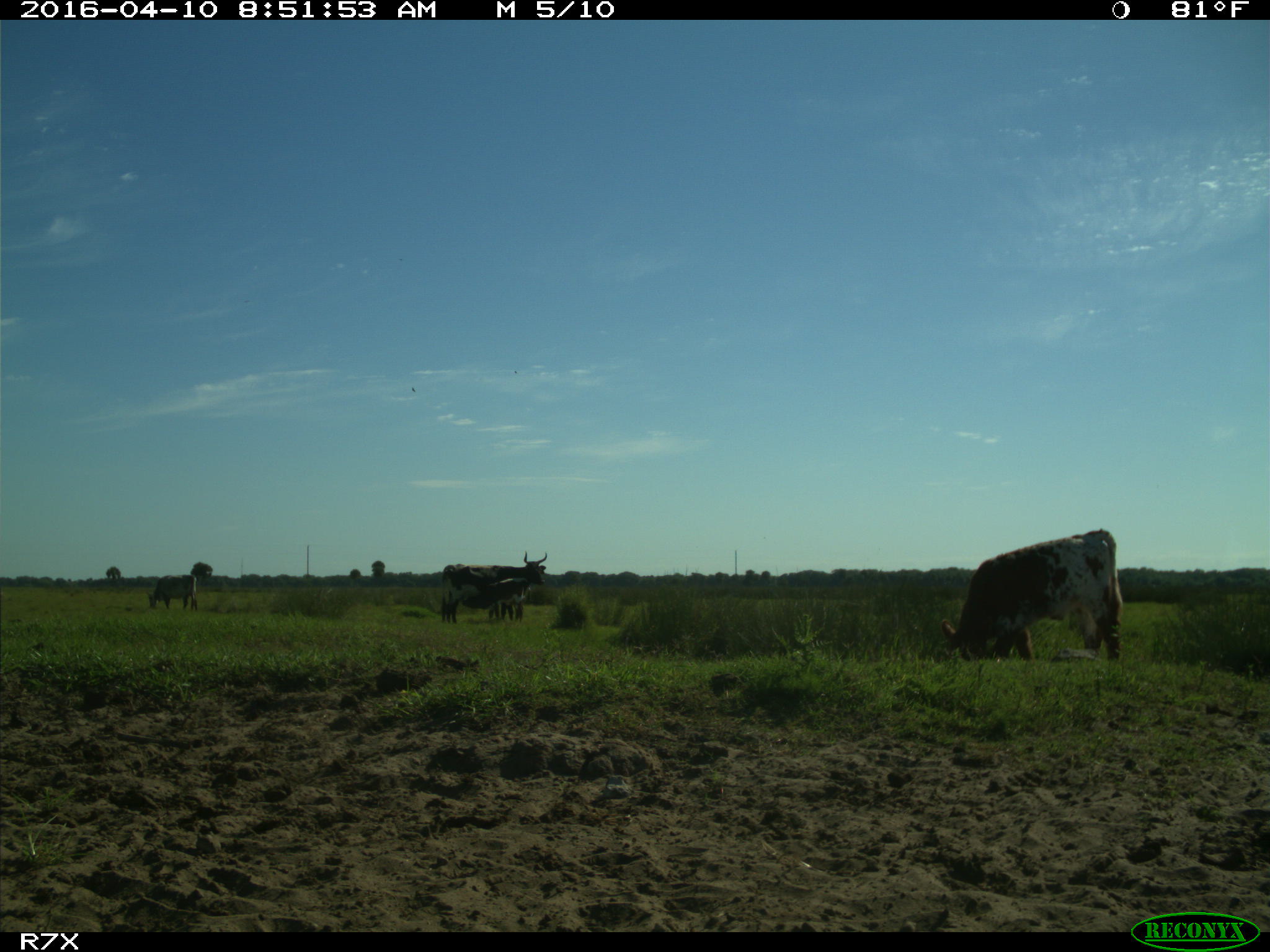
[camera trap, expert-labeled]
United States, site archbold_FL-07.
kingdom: Animalia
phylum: Chordata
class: Mammalia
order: Artiodactyla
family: Bovidae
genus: Bos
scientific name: Bos taurus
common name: domestic cow